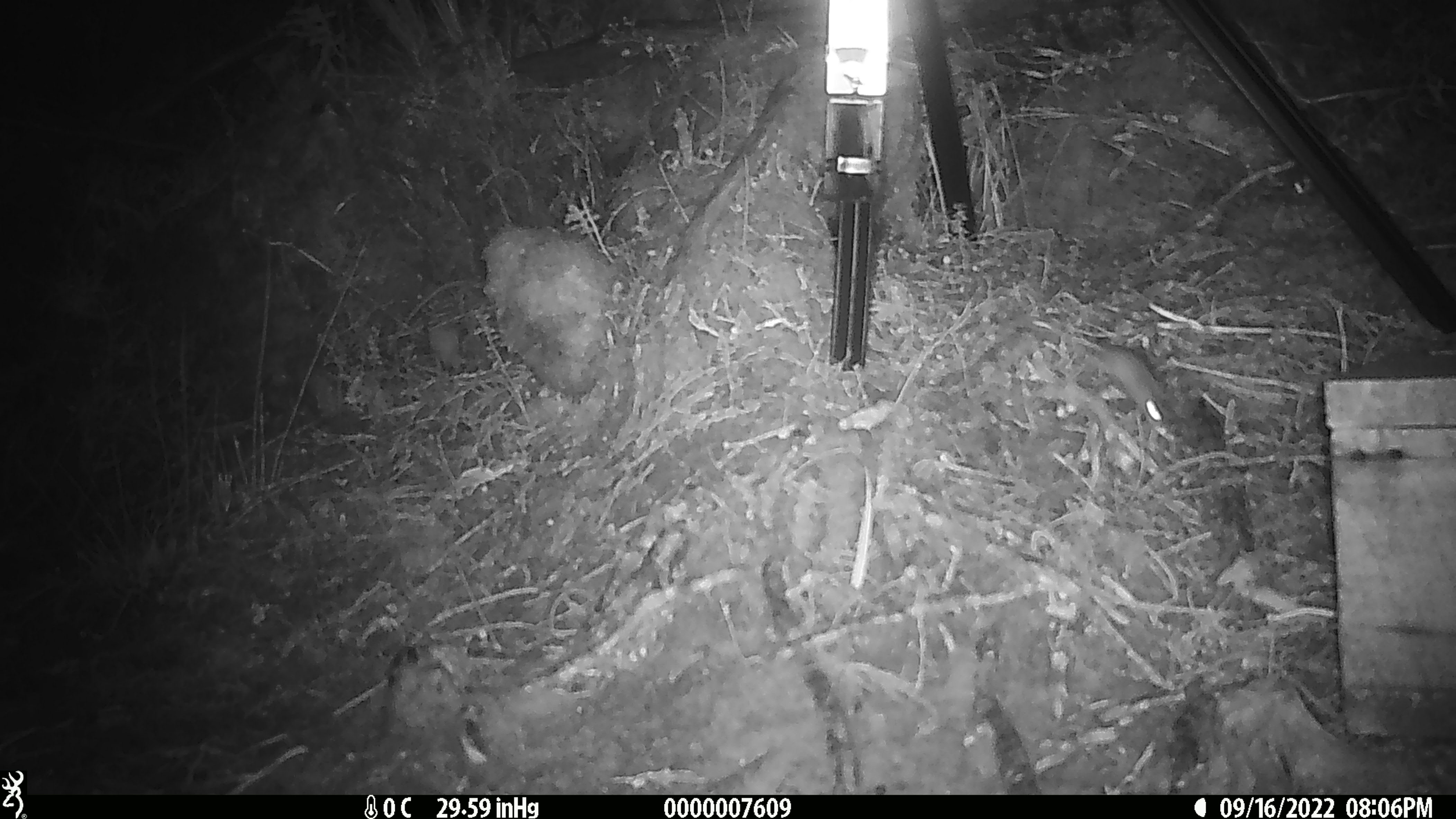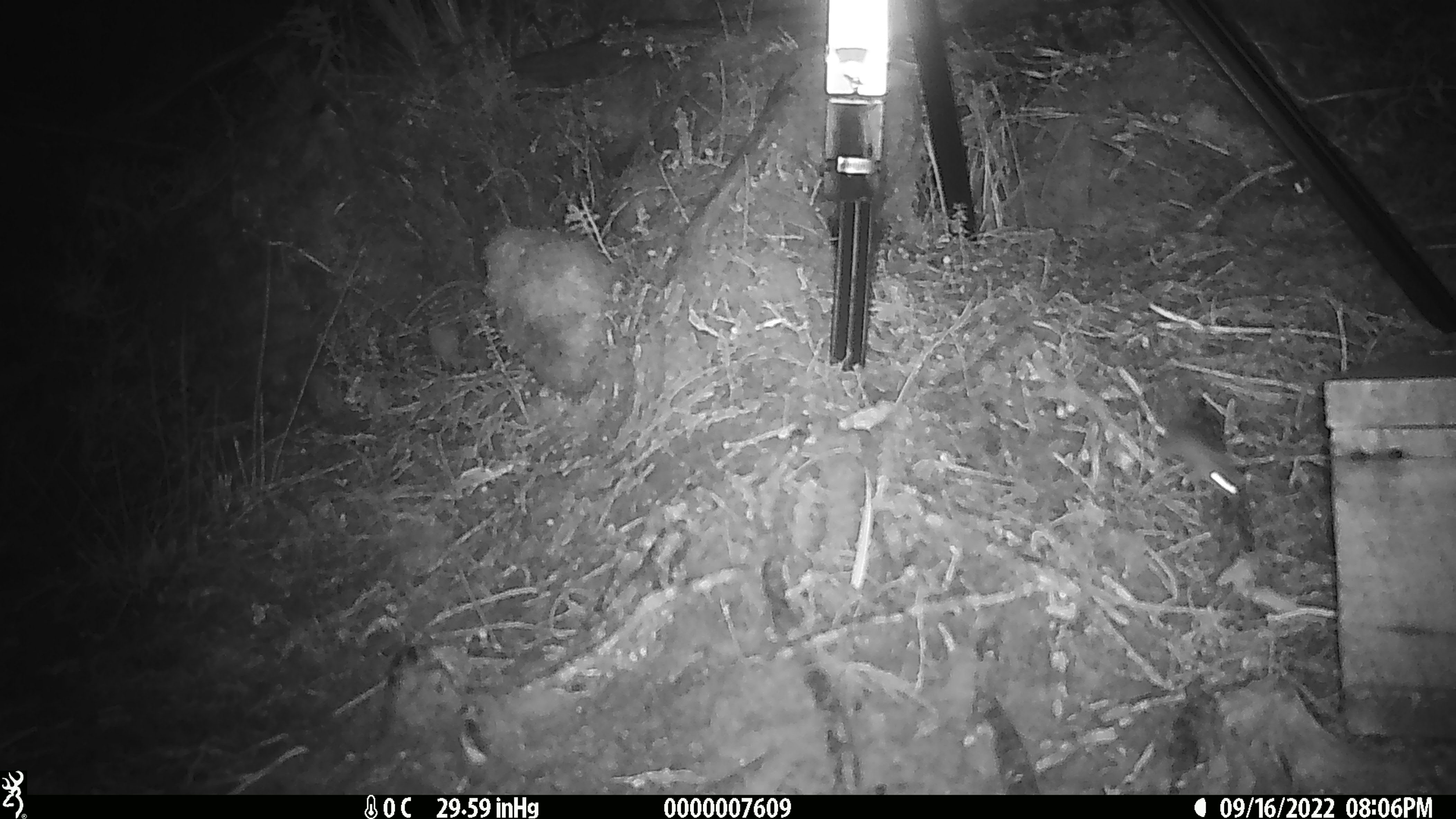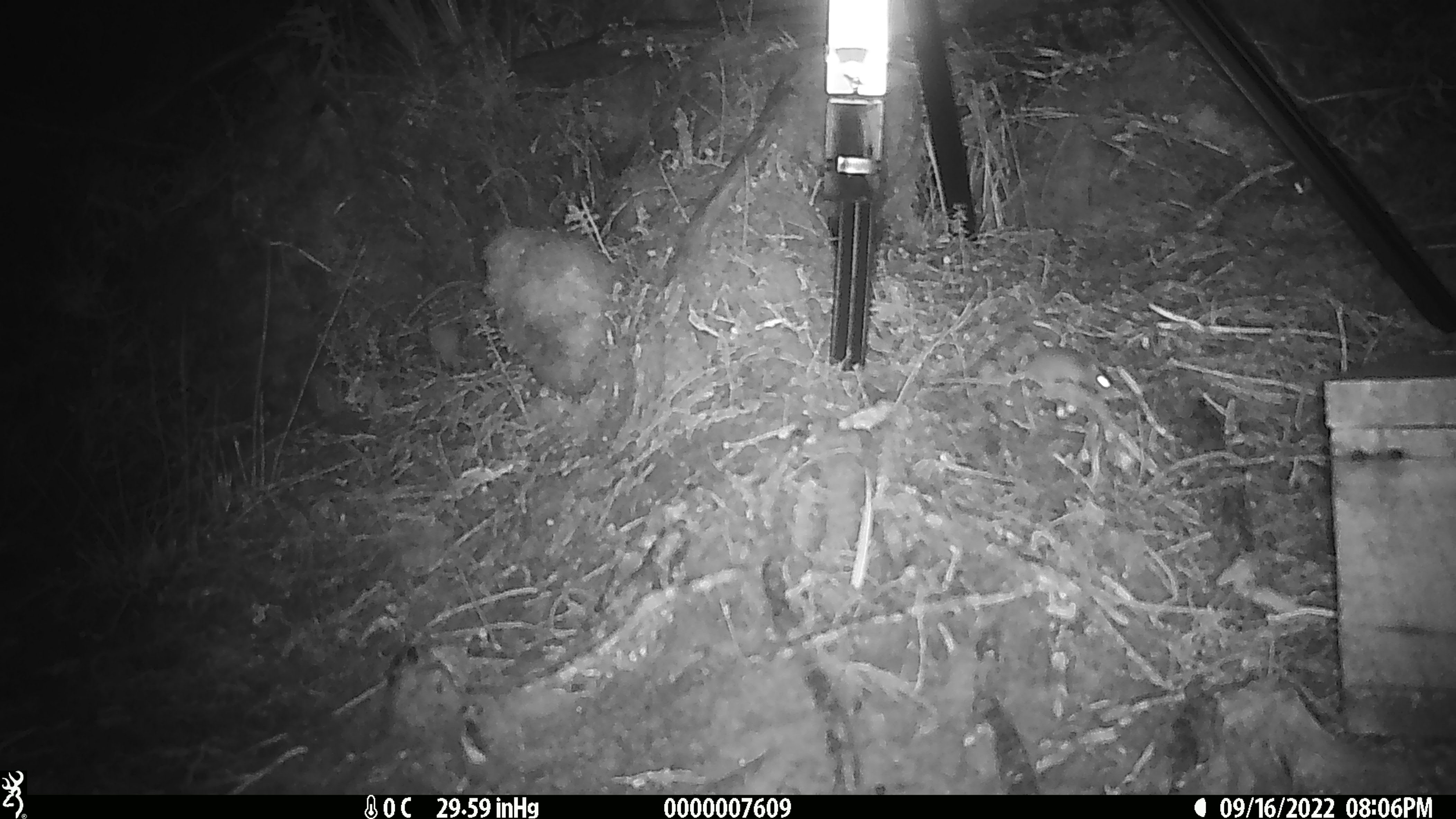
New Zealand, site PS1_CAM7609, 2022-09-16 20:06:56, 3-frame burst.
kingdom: Animalia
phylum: Chordata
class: Mammalia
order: Rodentia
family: Muridae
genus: Mus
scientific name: Mus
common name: mouse